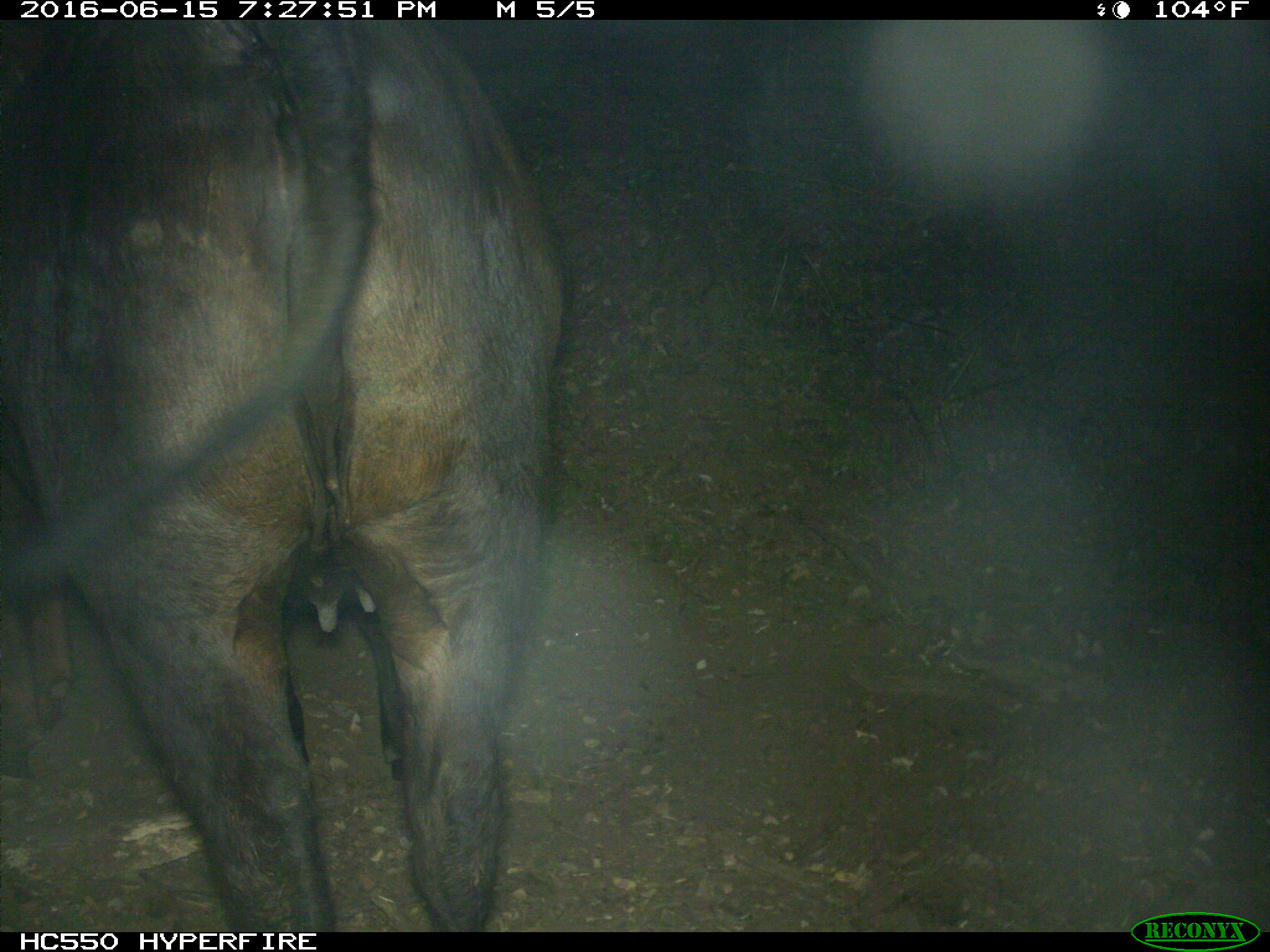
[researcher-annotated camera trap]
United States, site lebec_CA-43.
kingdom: Animalia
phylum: Chordata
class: Mammalia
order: Artiodactyla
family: Bovidae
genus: Bos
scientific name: Bos taurus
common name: domestic cow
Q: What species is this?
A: Bos taurus (domestic cow).